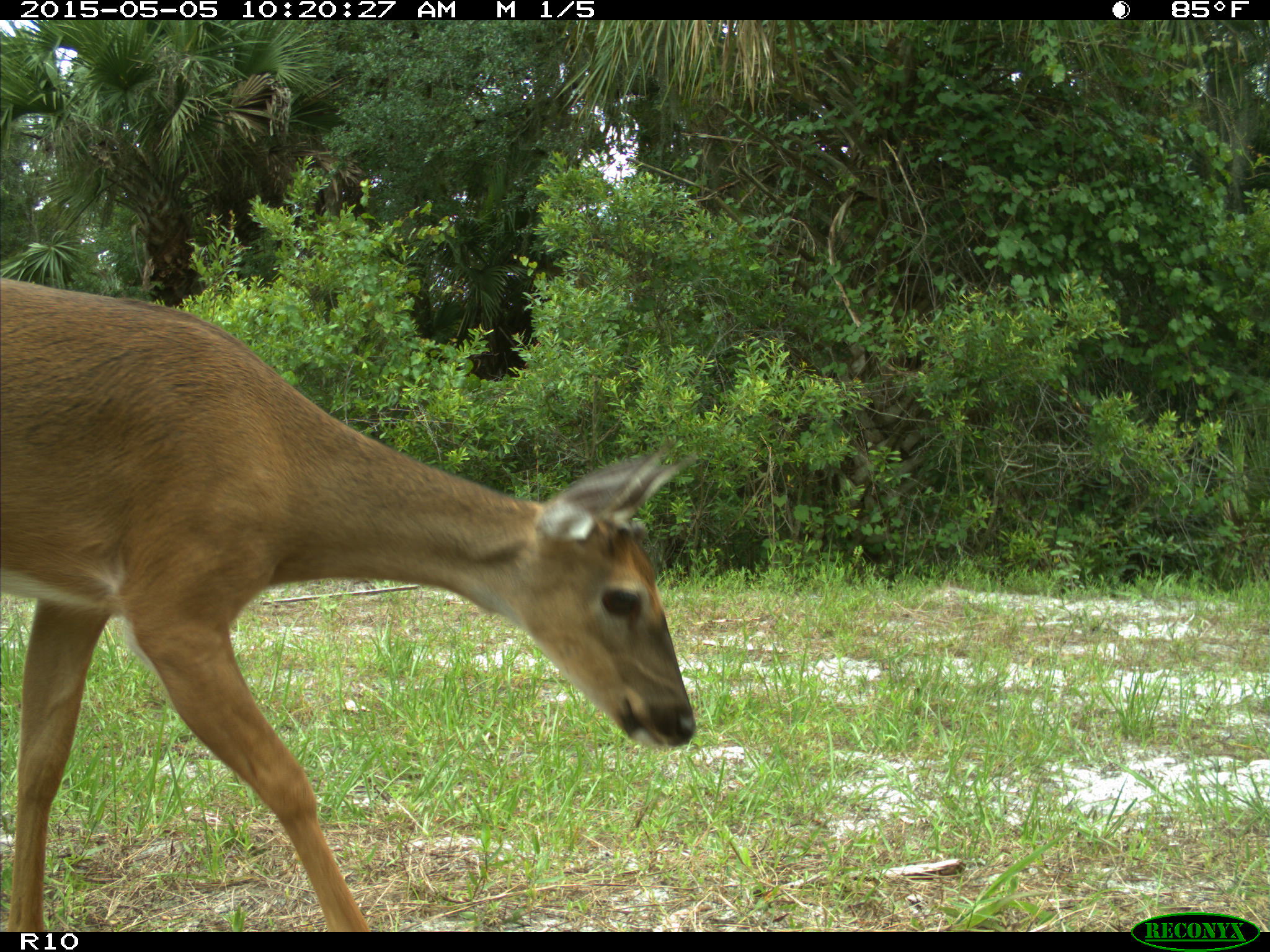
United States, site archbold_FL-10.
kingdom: Animalia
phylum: Chordata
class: Mammalia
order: Artiodactyla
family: Cervidae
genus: Odocoileus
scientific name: Odocoileus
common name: deer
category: unidentified deer